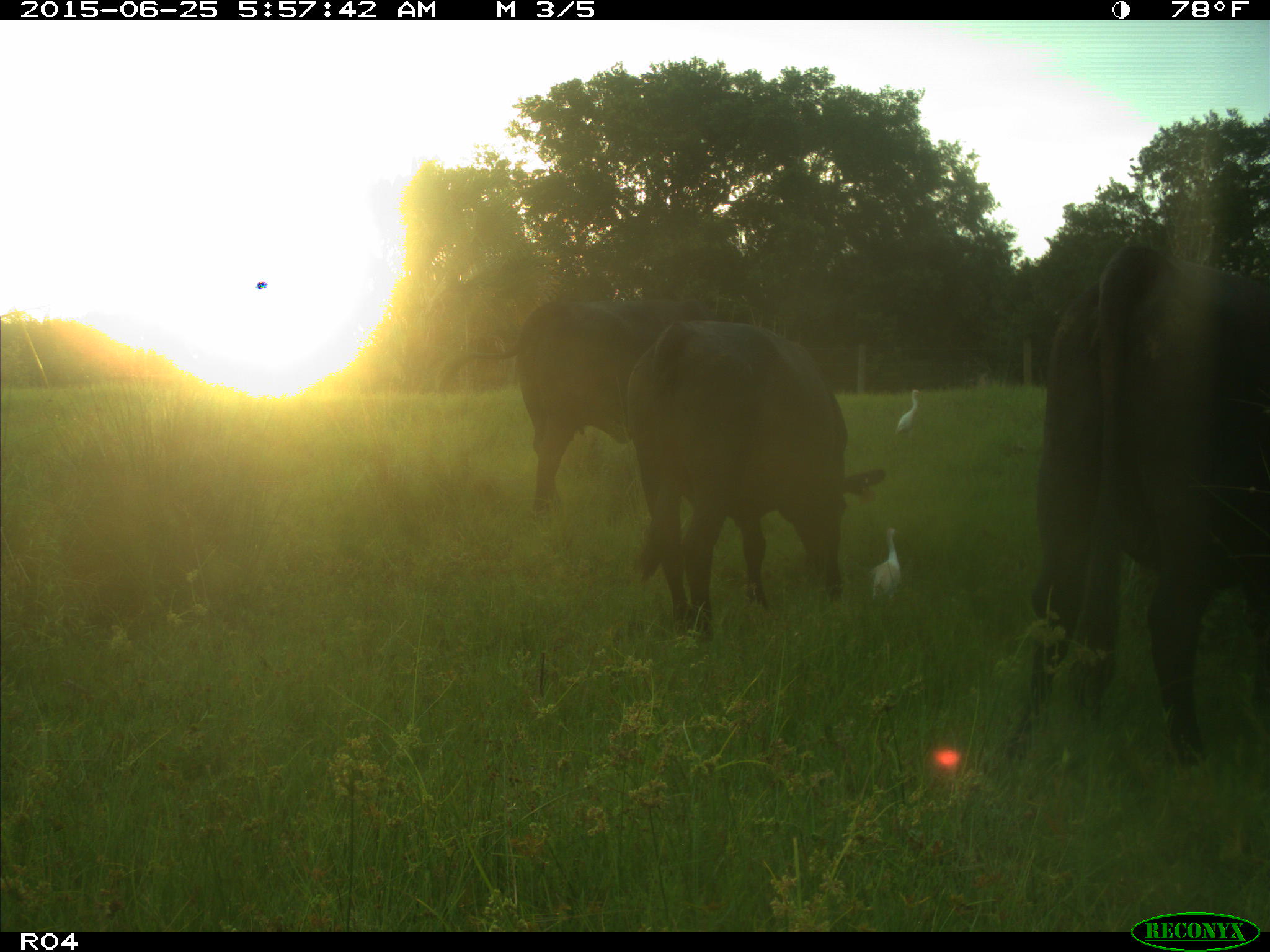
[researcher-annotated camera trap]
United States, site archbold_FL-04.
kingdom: Animalia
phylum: Chordata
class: Mammalia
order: Artiodactyla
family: Bovidae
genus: Bos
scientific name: Bos taurus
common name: domestic cow